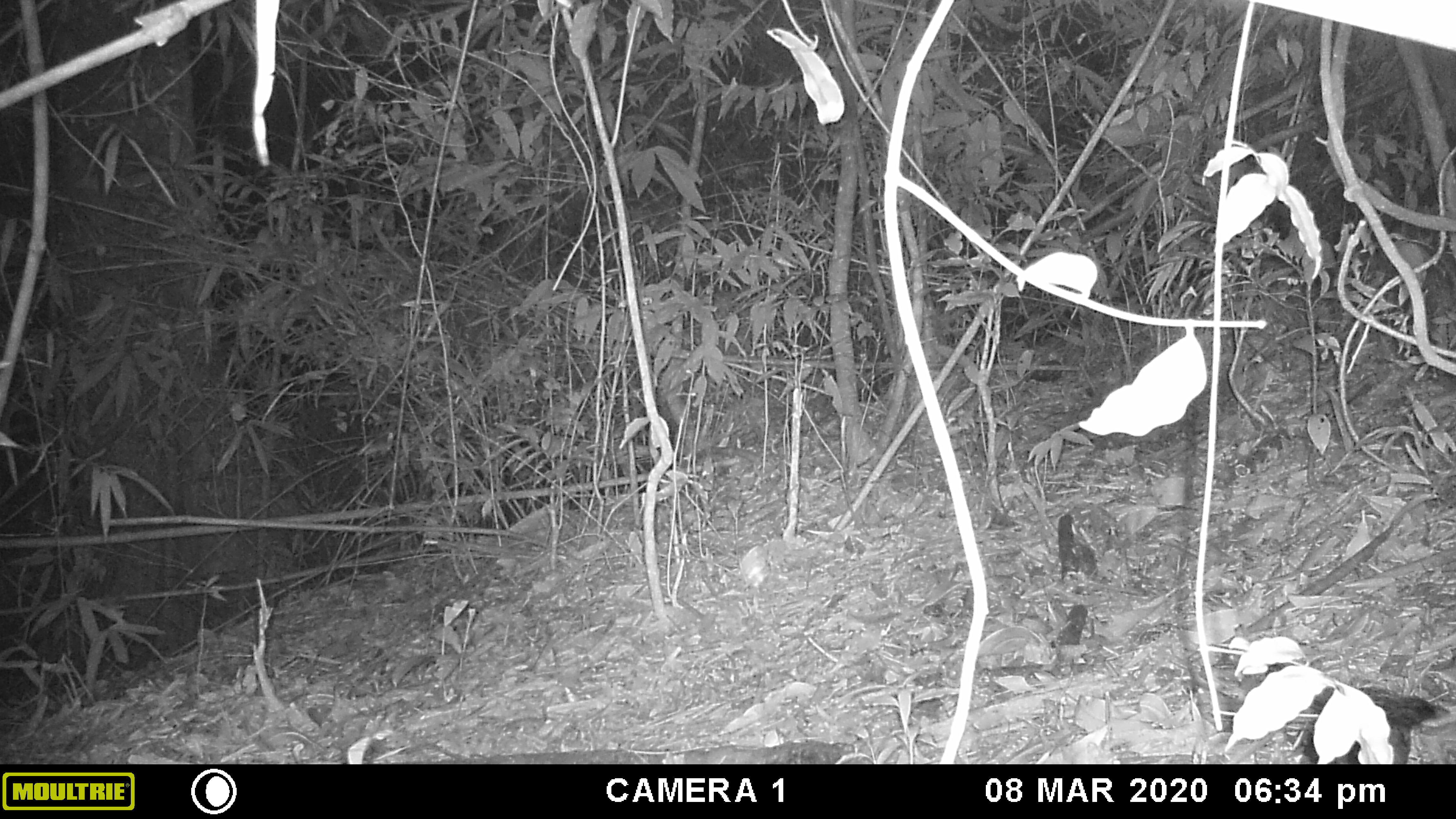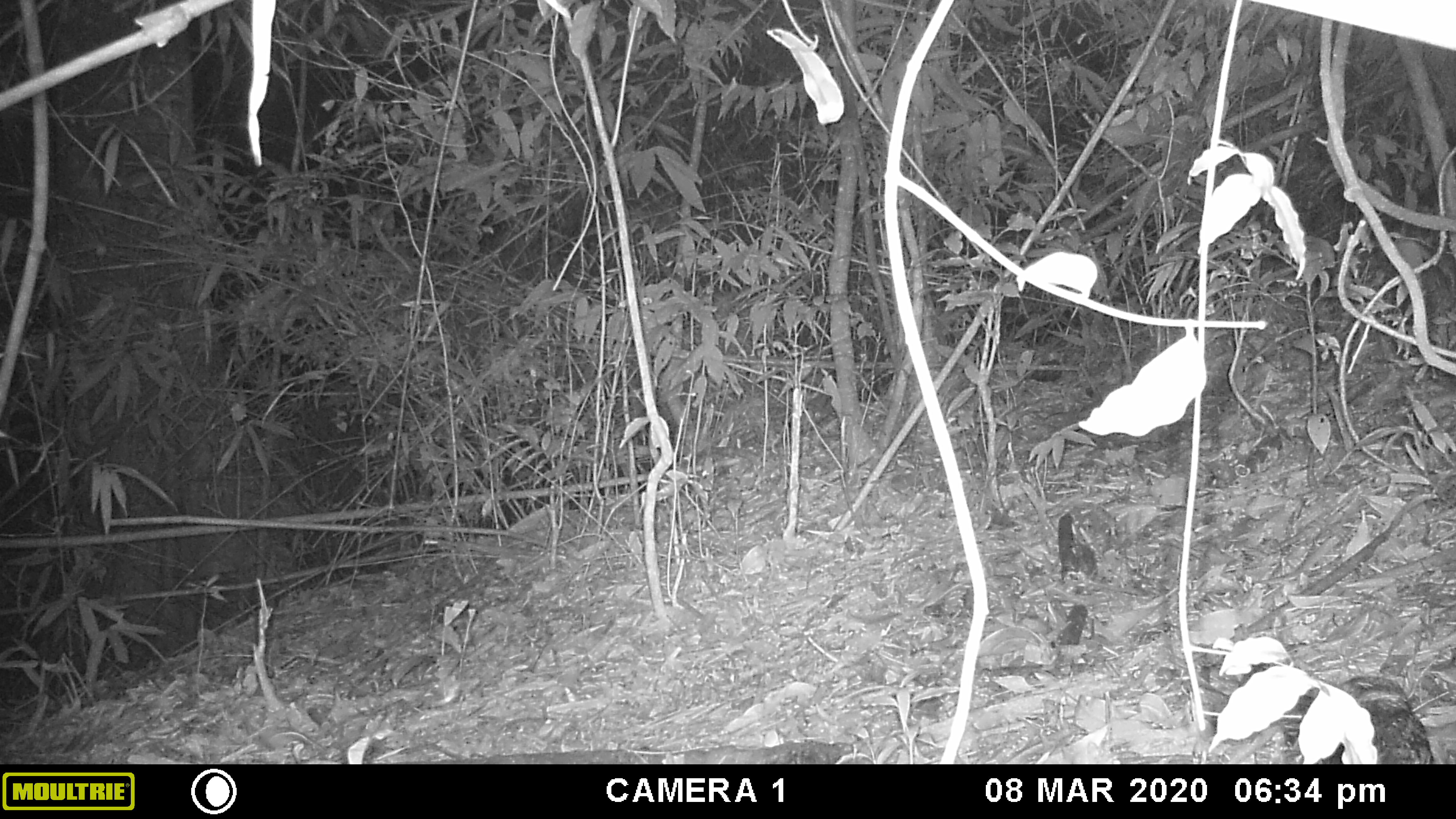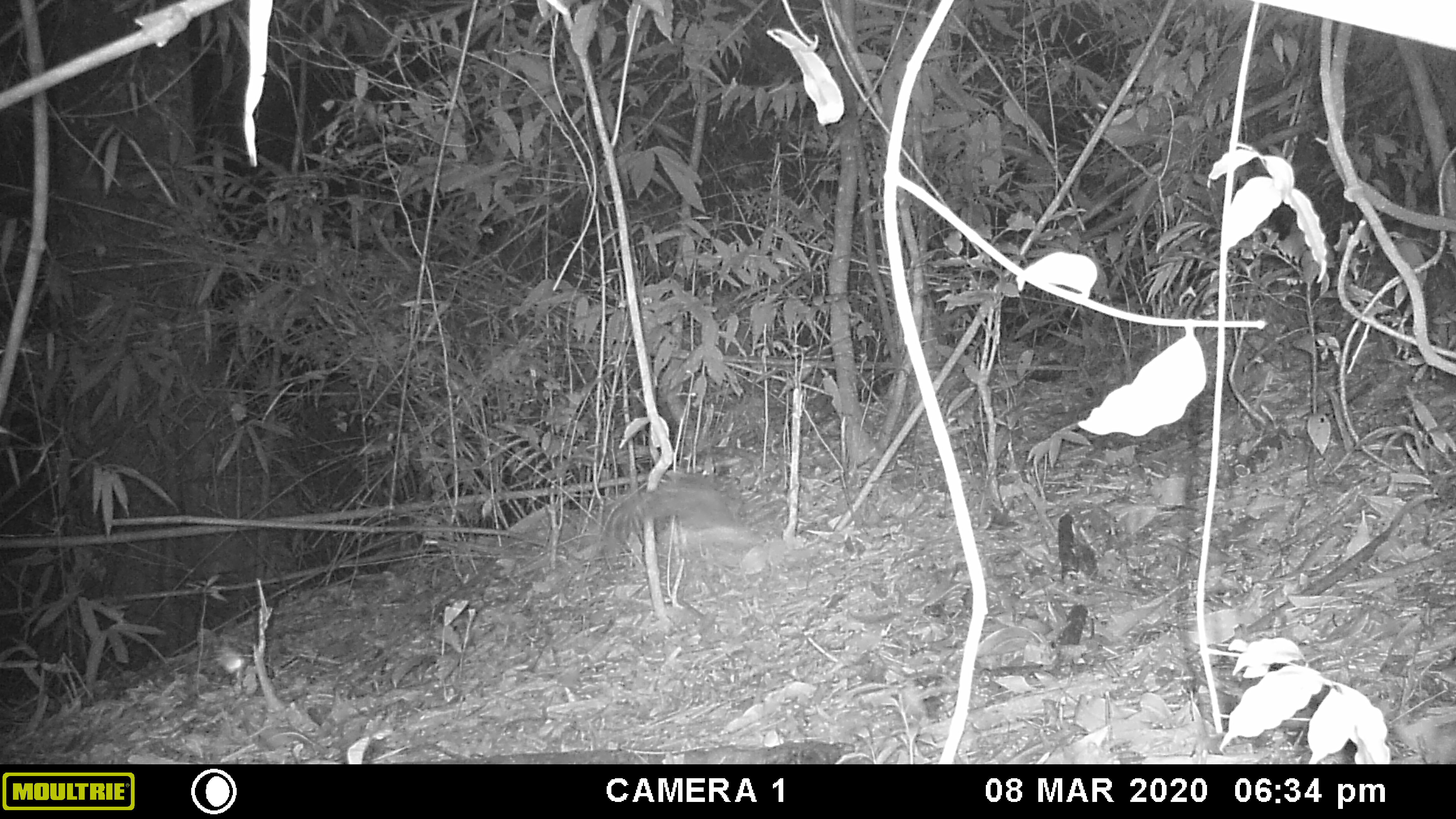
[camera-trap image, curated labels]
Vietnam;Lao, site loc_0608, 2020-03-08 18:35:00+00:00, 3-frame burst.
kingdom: Animalia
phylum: Chordata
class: Mammalia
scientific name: Mammalia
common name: mammal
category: unidentified small mammal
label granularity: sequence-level